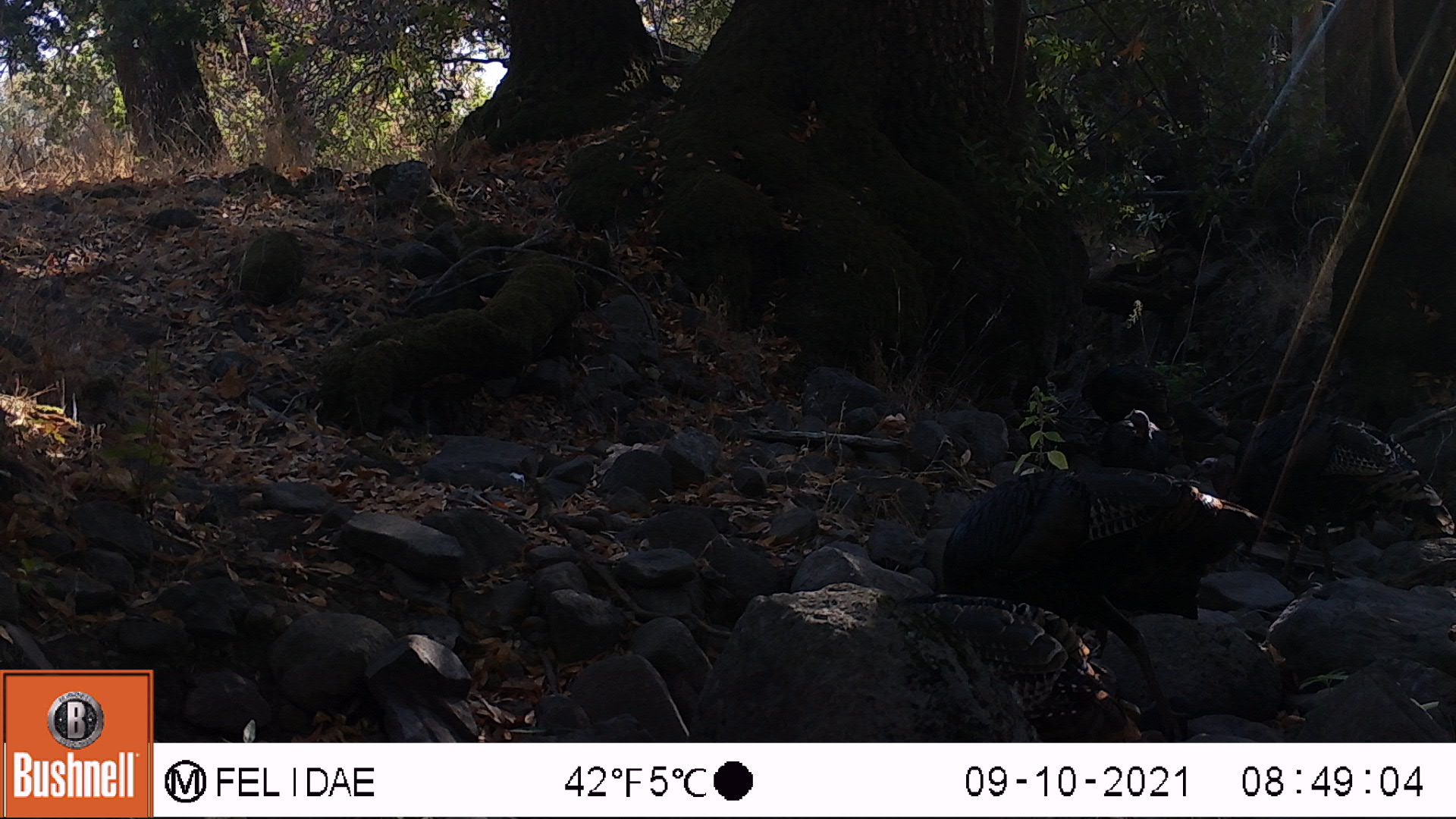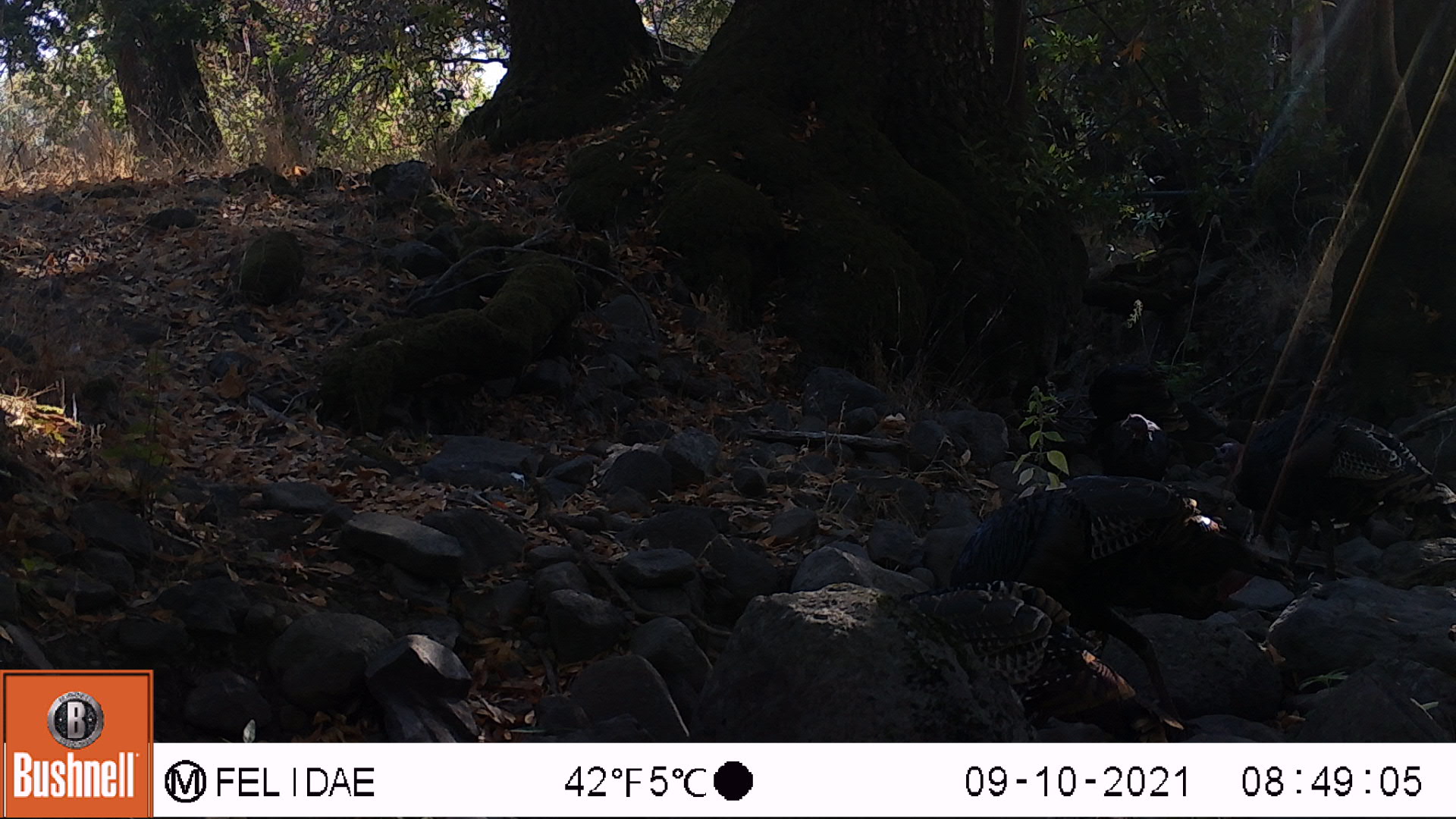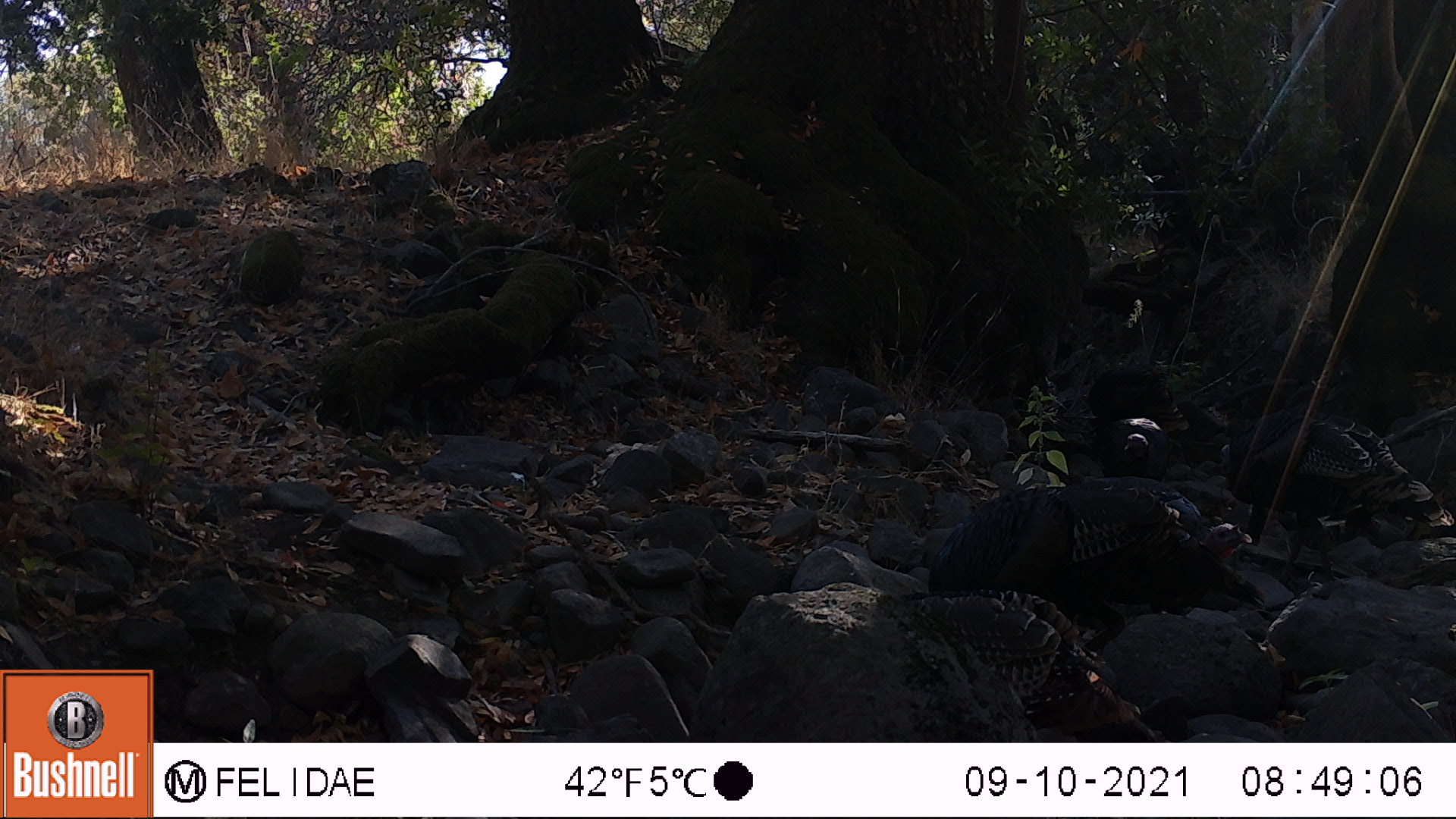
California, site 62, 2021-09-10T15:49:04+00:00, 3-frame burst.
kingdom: Animalia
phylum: Chordata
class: Aves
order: Galliformes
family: Phasianidae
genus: Meleagris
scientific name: Meleagris gallopavo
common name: turkey